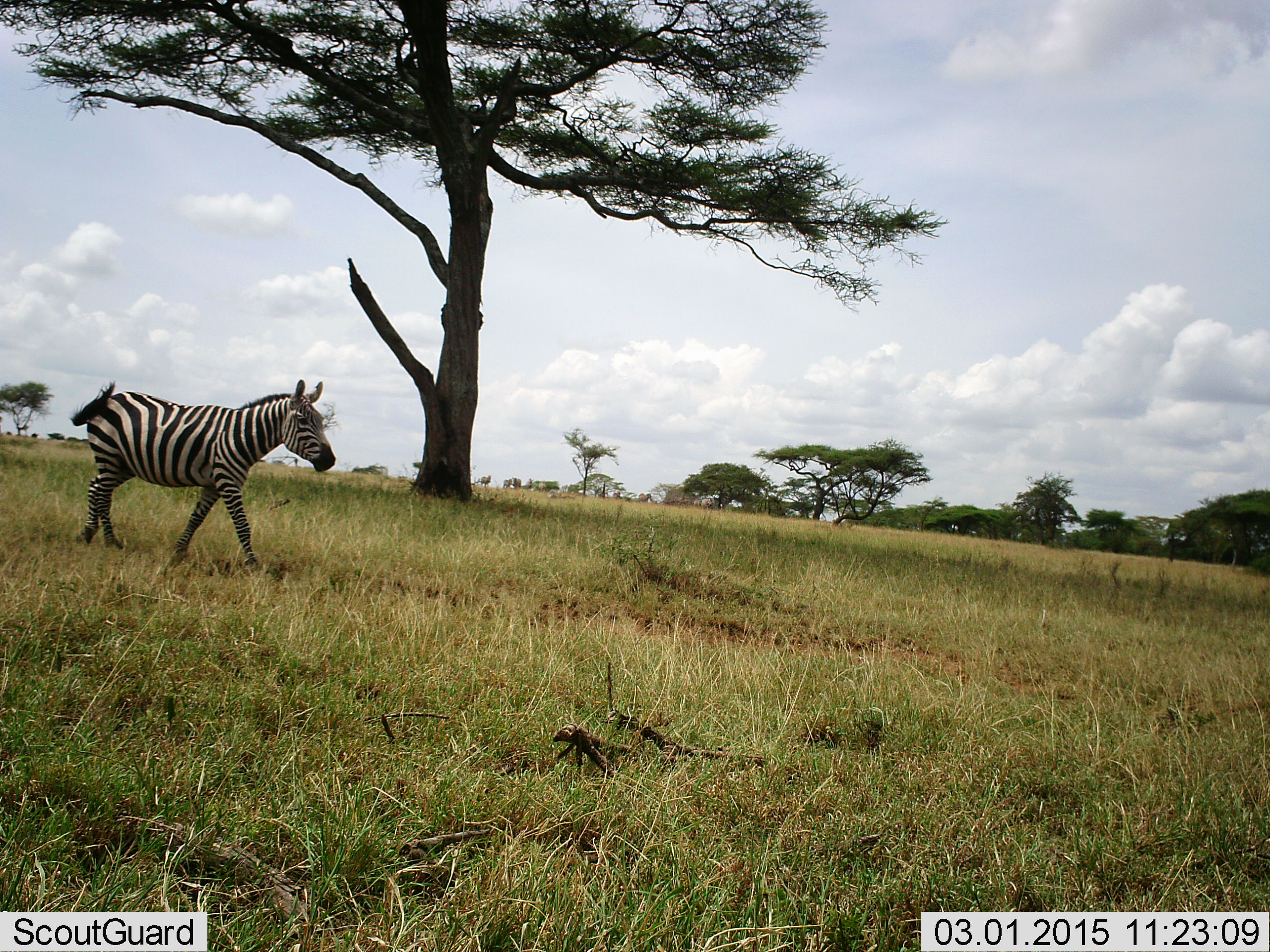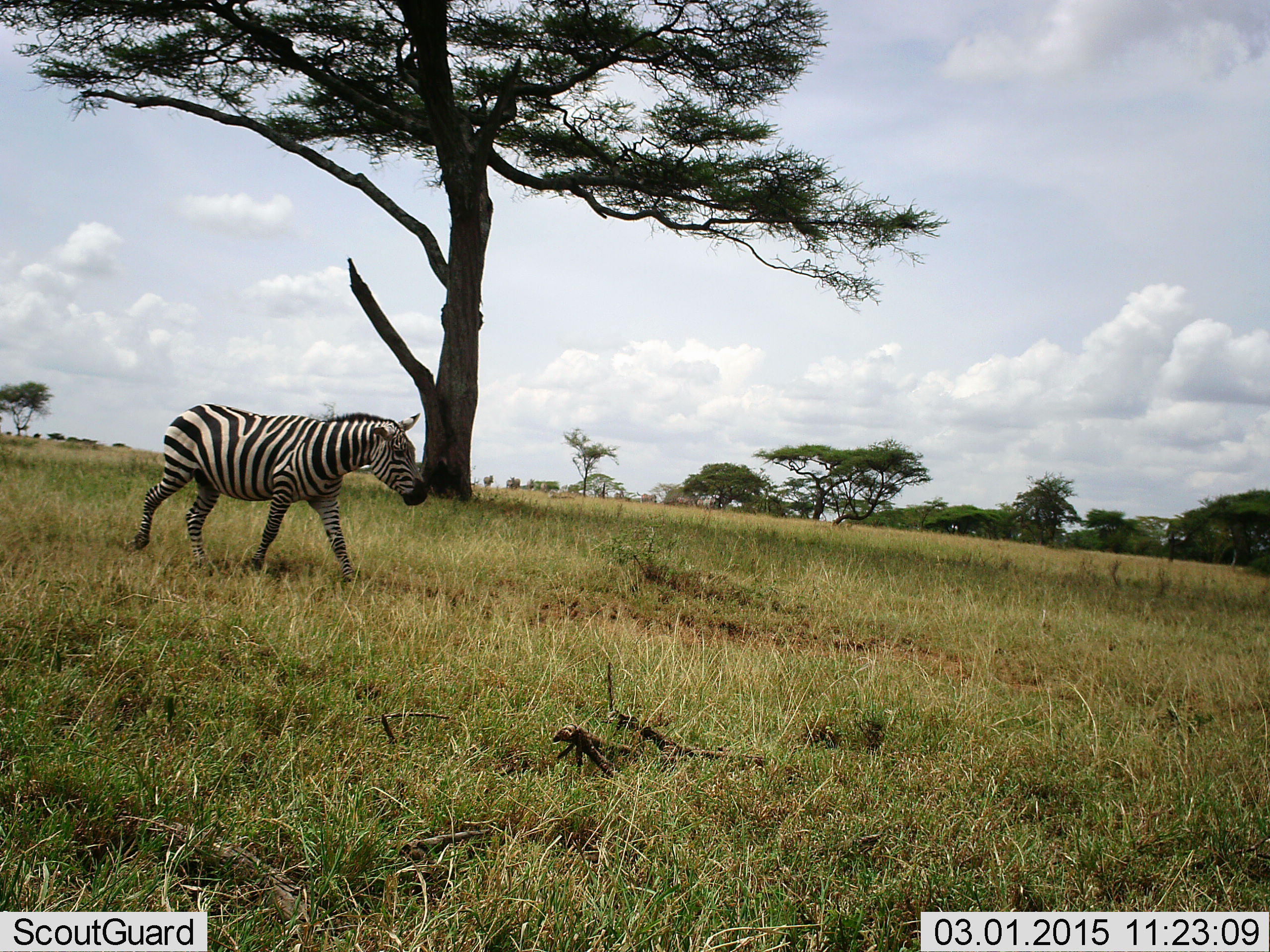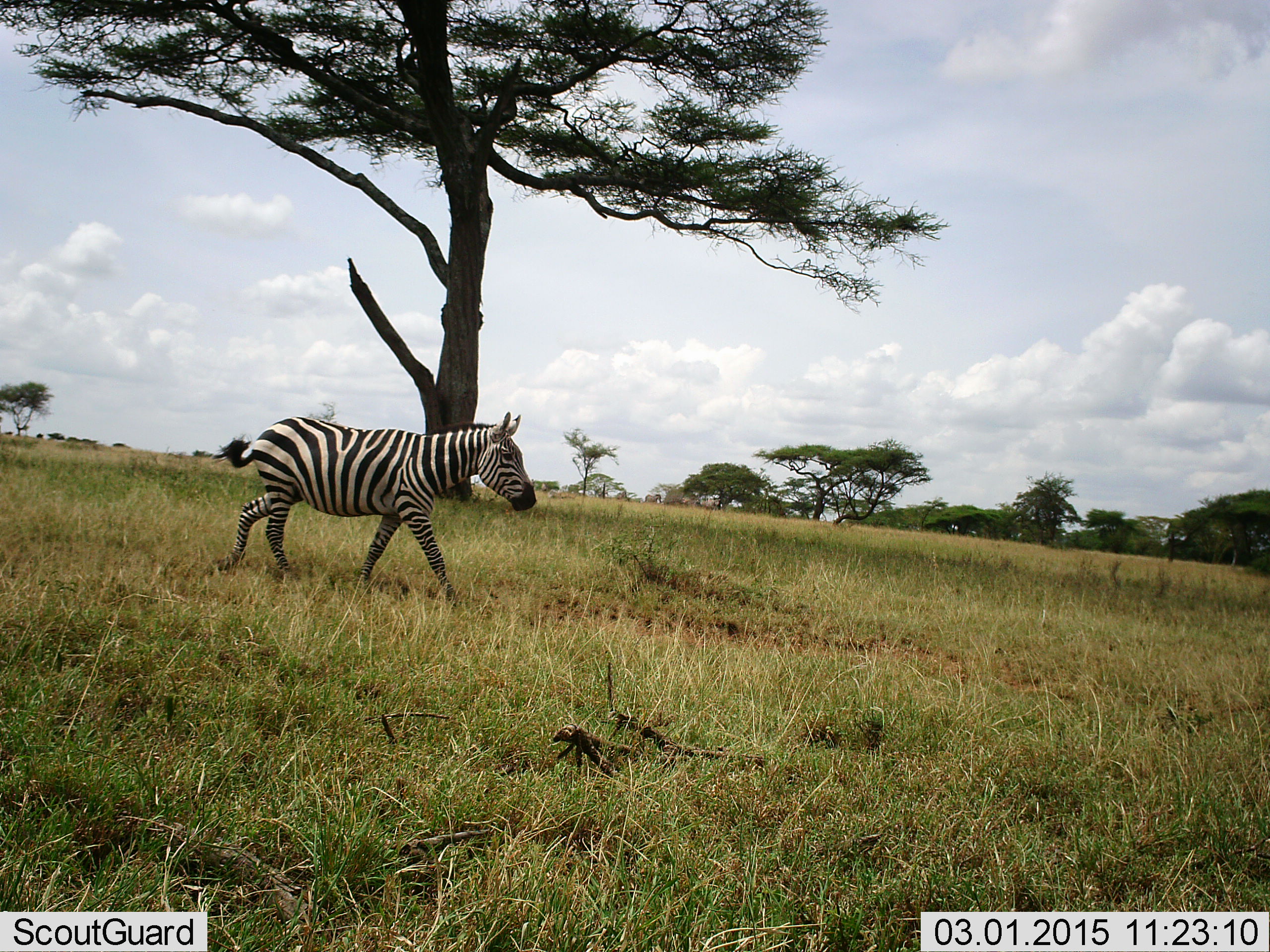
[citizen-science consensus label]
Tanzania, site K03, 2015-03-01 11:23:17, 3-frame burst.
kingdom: Animalia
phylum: Chordata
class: Mammalia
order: Perissodactyla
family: Equidae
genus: Equus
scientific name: Equus quagga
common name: plains zebra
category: zebra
Zebra (plains zebra) (Equus quagga), count 1. Behavior (volunteer vote fractions): standing 0%, resting 0%, moving 100%, interacting 0%. Young present (vote fraction): 0%. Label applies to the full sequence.